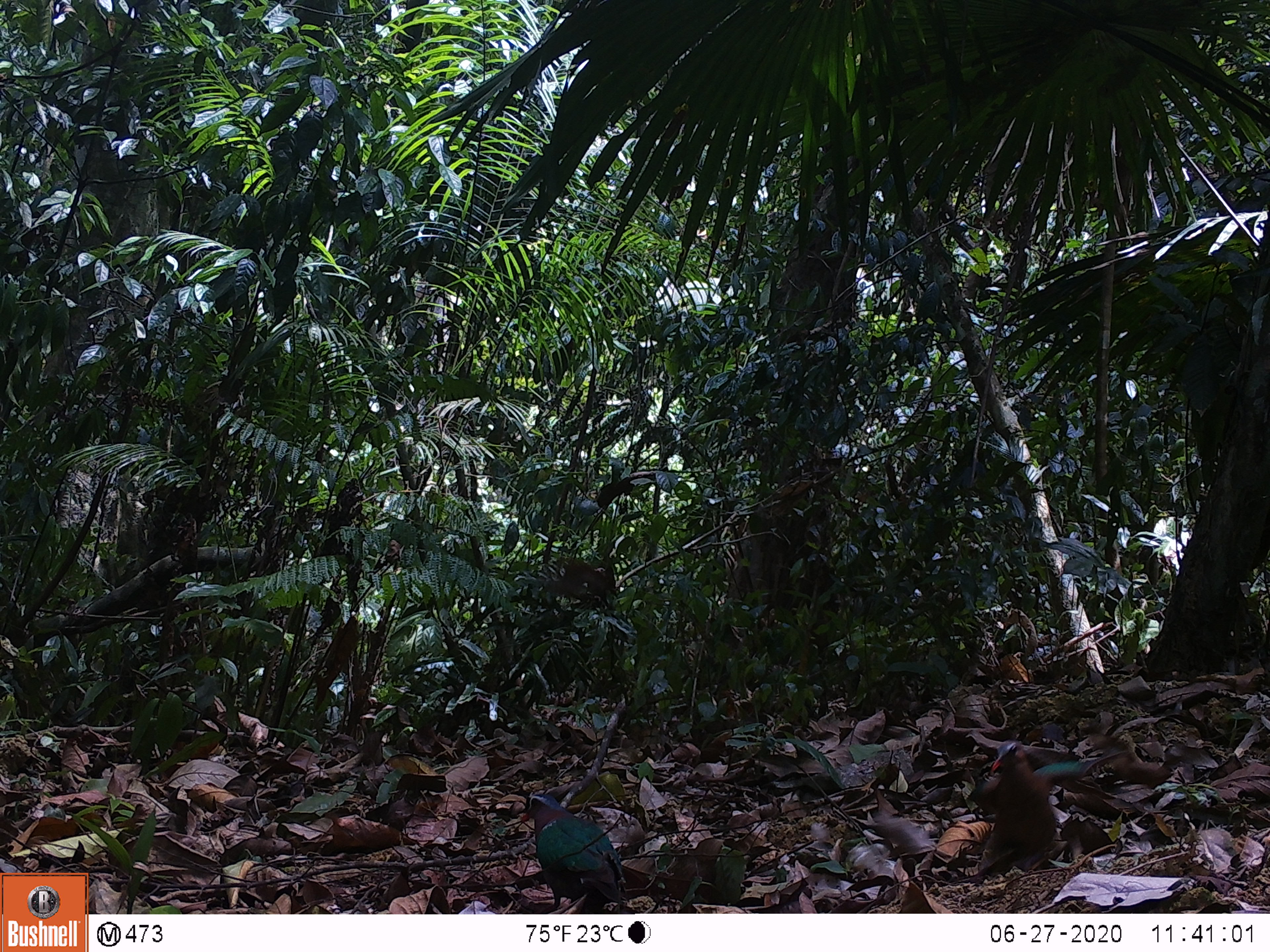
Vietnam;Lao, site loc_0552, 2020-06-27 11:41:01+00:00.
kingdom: Animalia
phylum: Chordata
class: Aves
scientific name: Aves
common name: bird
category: unidentified bird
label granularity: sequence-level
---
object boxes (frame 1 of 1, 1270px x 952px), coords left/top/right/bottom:
unidentified bird: 519/789/628/913; 988/739/1058/864